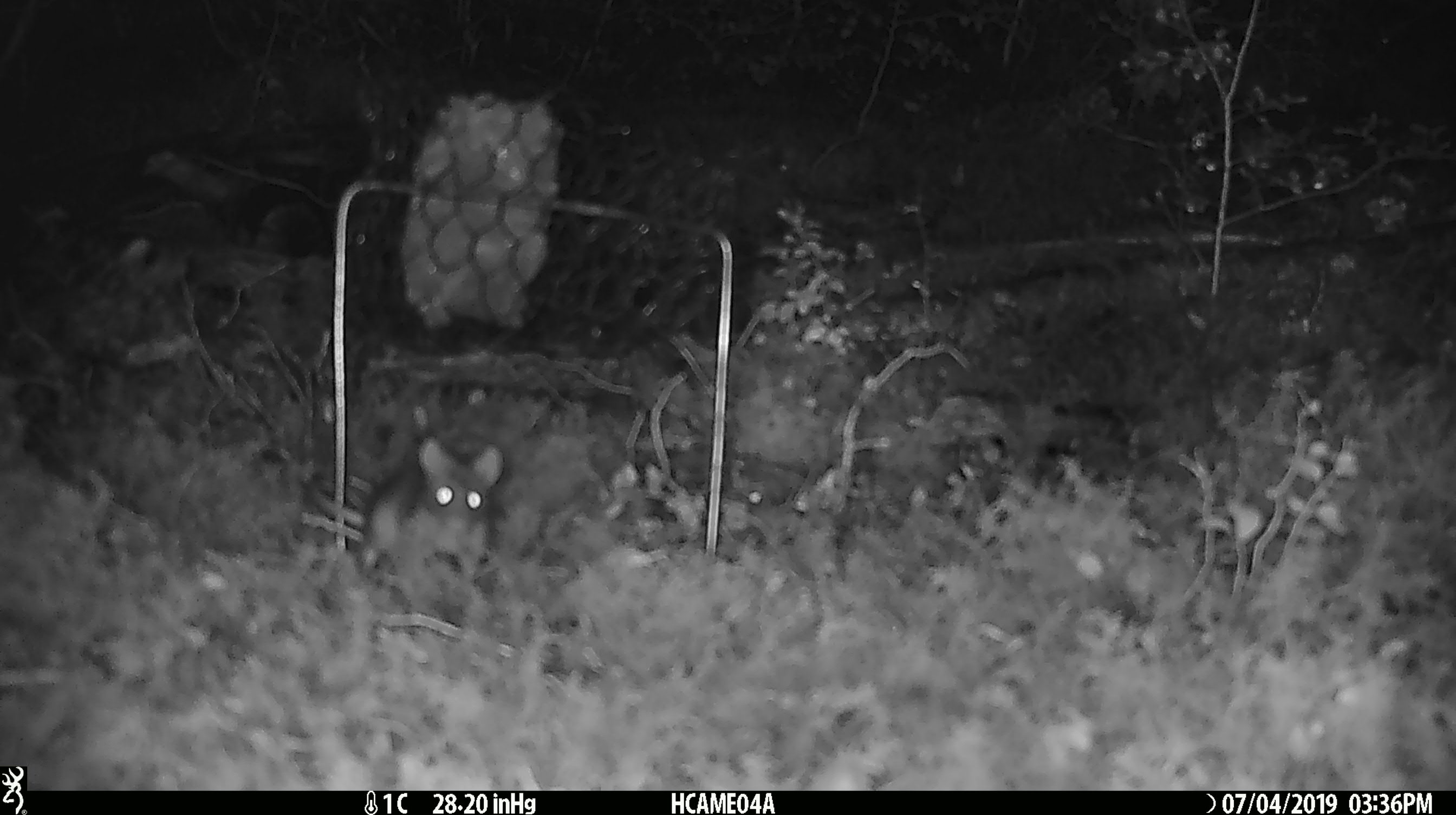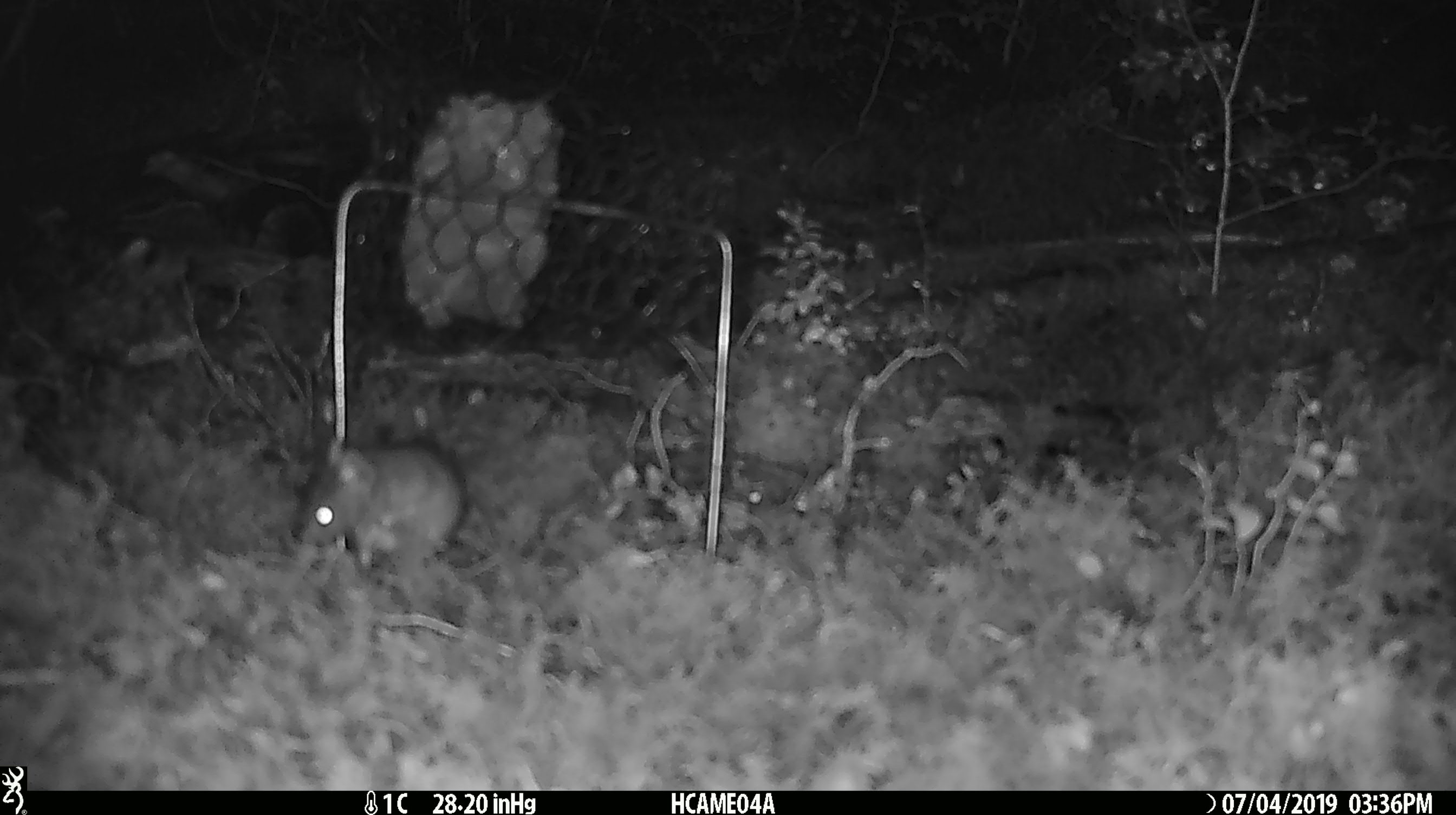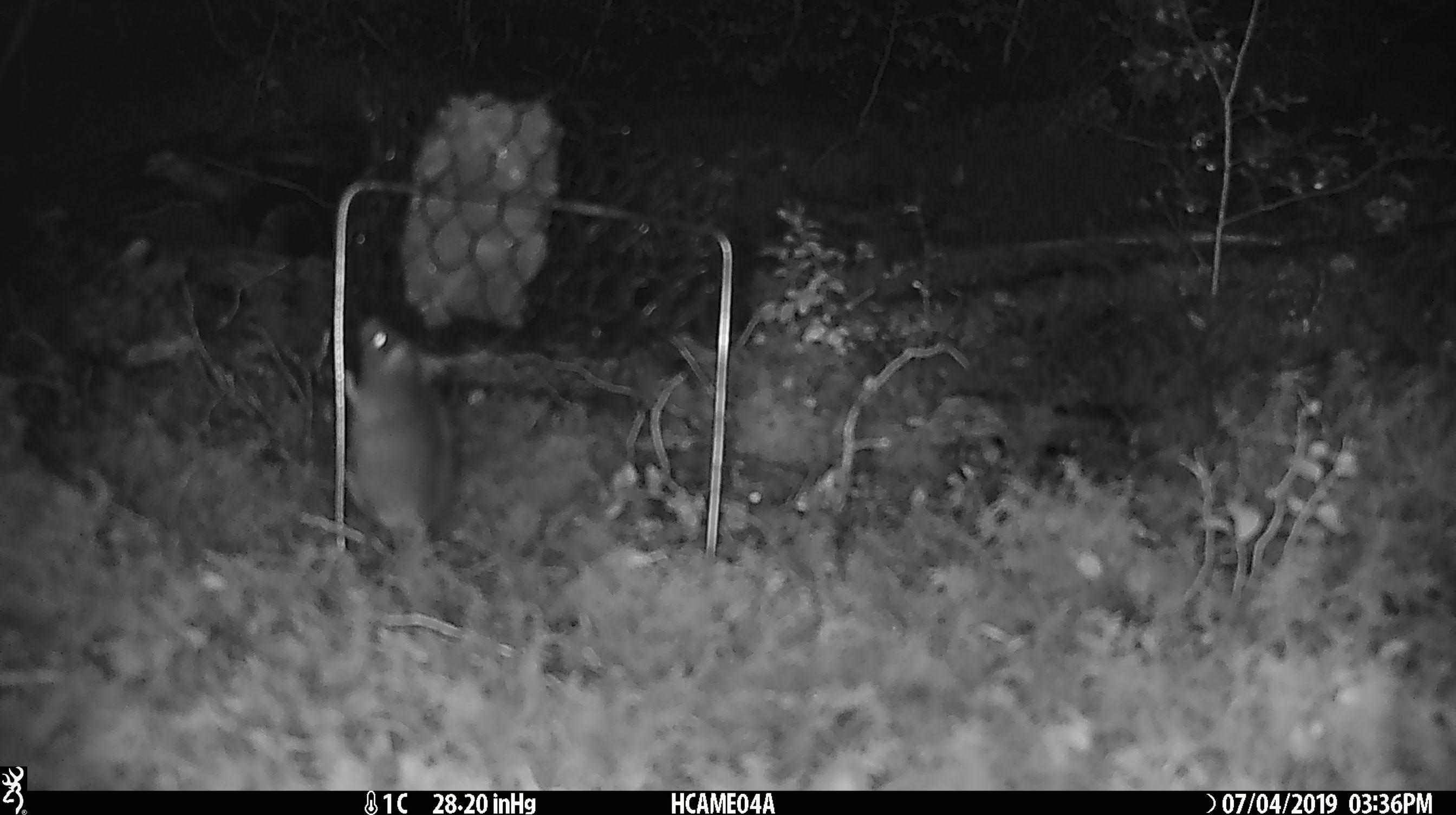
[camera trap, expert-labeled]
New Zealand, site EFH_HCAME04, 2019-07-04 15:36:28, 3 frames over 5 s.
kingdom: Animalia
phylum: Chordata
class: Mammalia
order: Rodentia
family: Muridae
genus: Mus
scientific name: Mus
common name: mouse